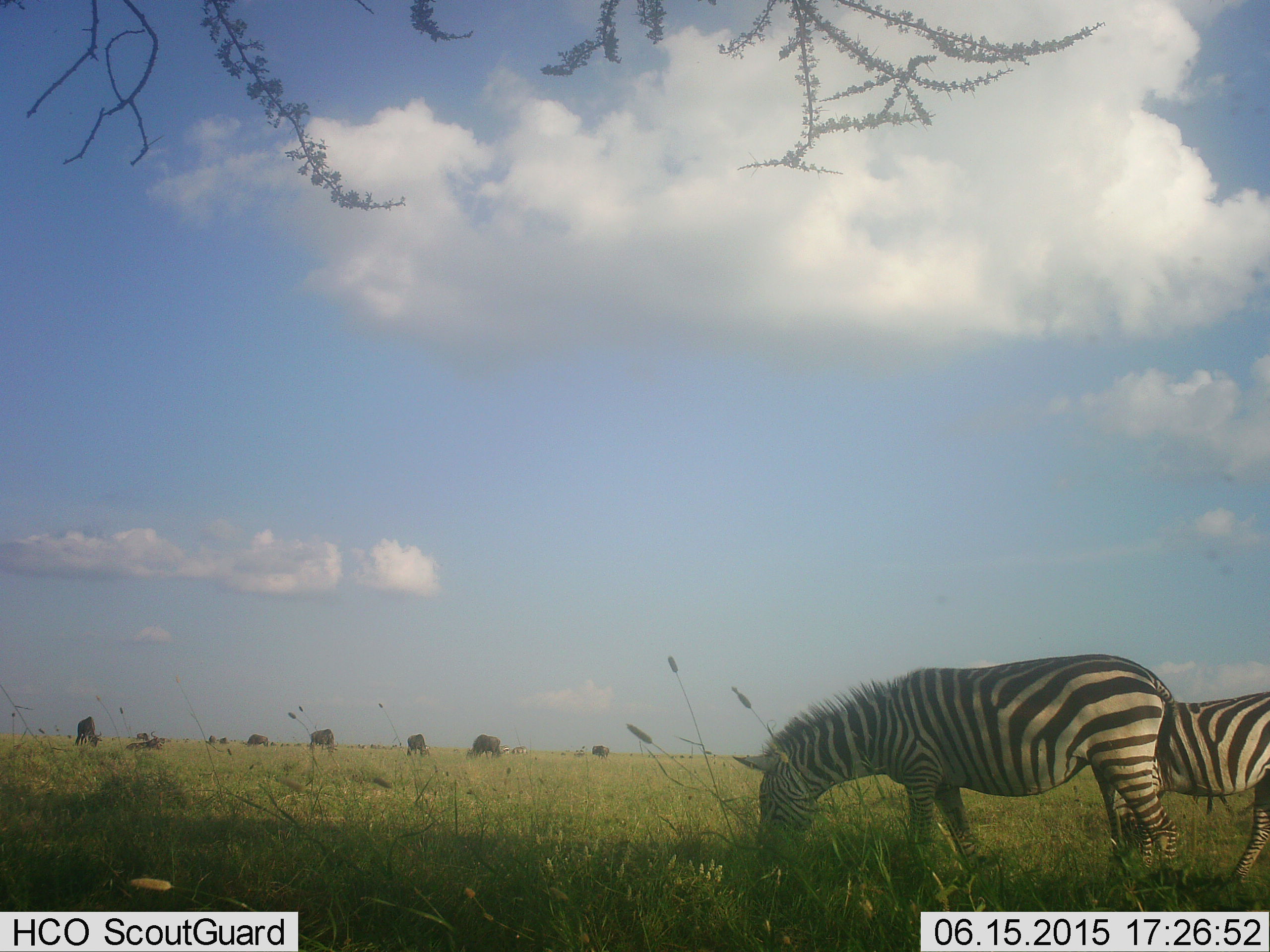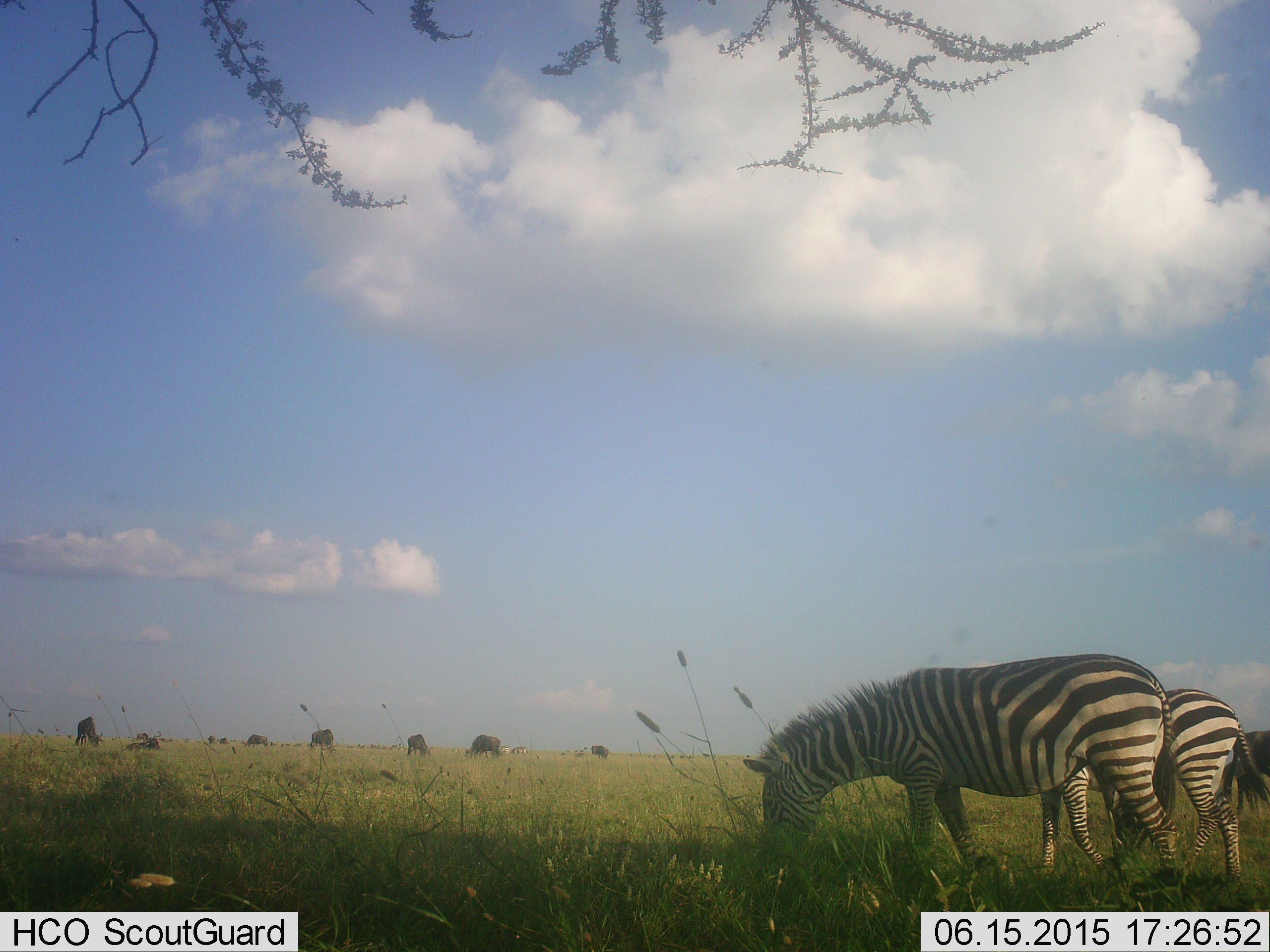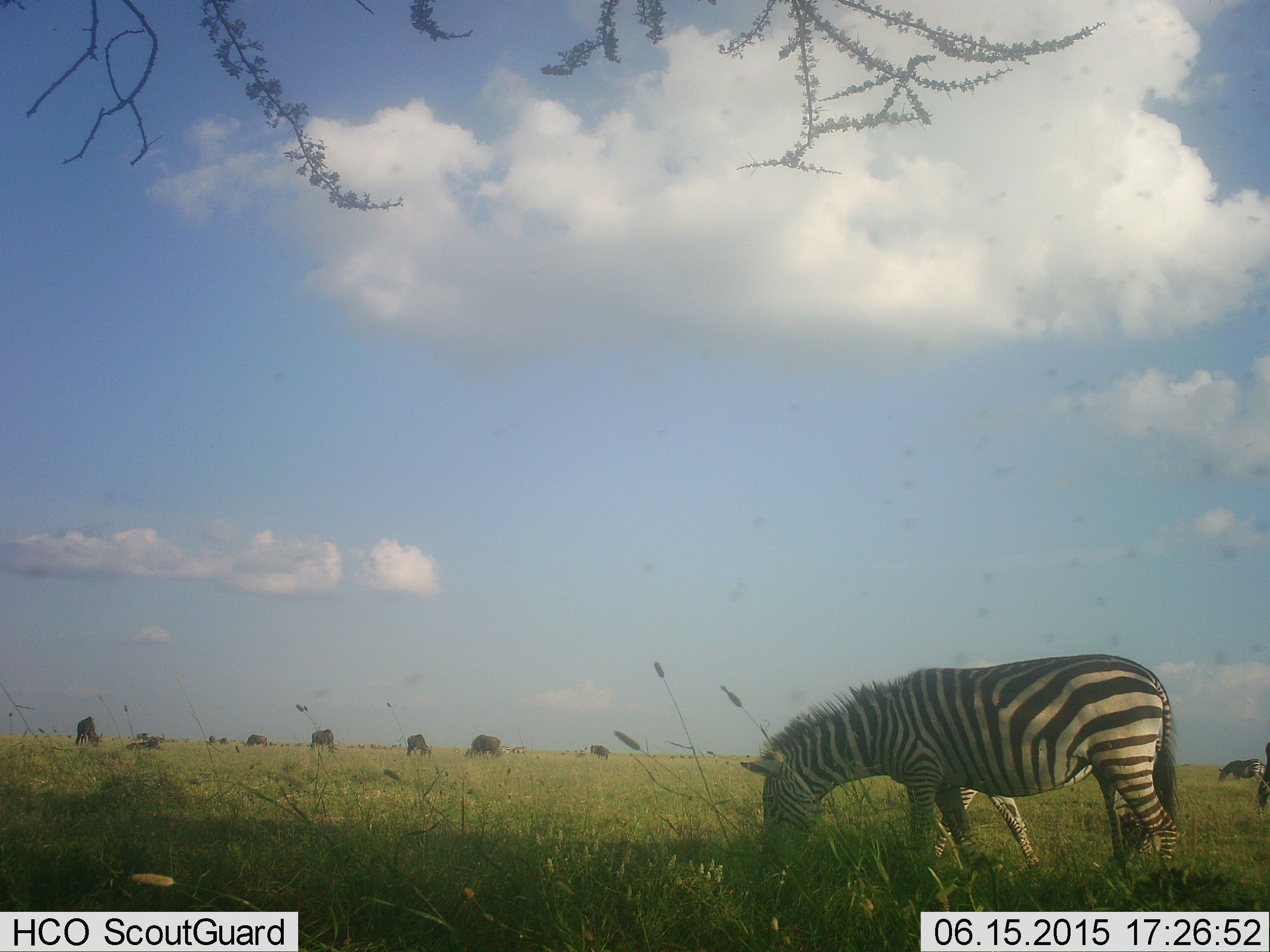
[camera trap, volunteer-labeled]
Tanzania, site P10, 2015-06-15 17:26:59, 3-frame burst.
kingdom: Animalia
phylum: Chordata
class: Mammalia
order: Artiodactyla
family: Bovidae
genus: Connochaetes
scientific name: Connochaetes taurinus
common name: blue wildebeest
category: wildebeest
Wildebeest (blue wildebeest) (Connochaetes taurinus), count 10. Behavior (volunteer vote fractions): standing 40%, resting 30%, moving 0%, interacting 0%. Young present (vote fraction): 0%. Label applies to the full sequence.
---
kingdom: Animalia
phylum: Chordata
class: Mammalia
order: Perissodactyla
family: Equidae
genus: Equus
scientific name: Equus quagga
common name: plains zebra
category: zebra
Zebra (plains zebra) (Equus quagga), count 2. Behavior (volunteer vote fractions): standing 42%, resting 0%, moving 32%, interacting 0%. Young present (vote fraction): 0%. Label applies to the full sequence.